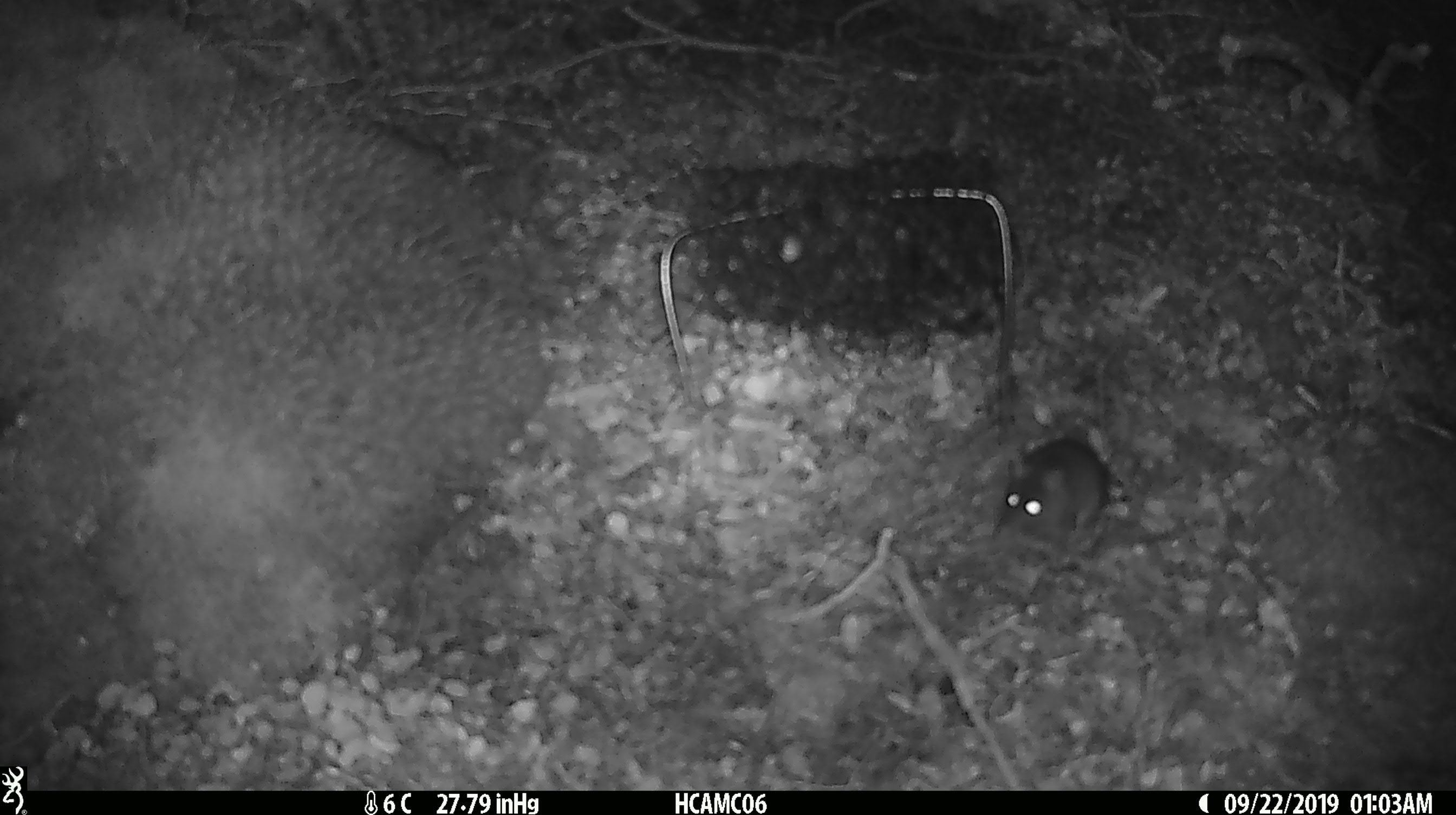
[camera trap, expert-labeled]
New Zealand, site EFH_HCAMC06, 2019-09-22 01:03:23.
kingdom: Animalia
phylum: Chordata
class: Mammalia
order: Rodentia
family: Muridae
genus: Mus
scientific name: Mus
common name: mouse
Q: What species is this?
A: Mouse (Mus).